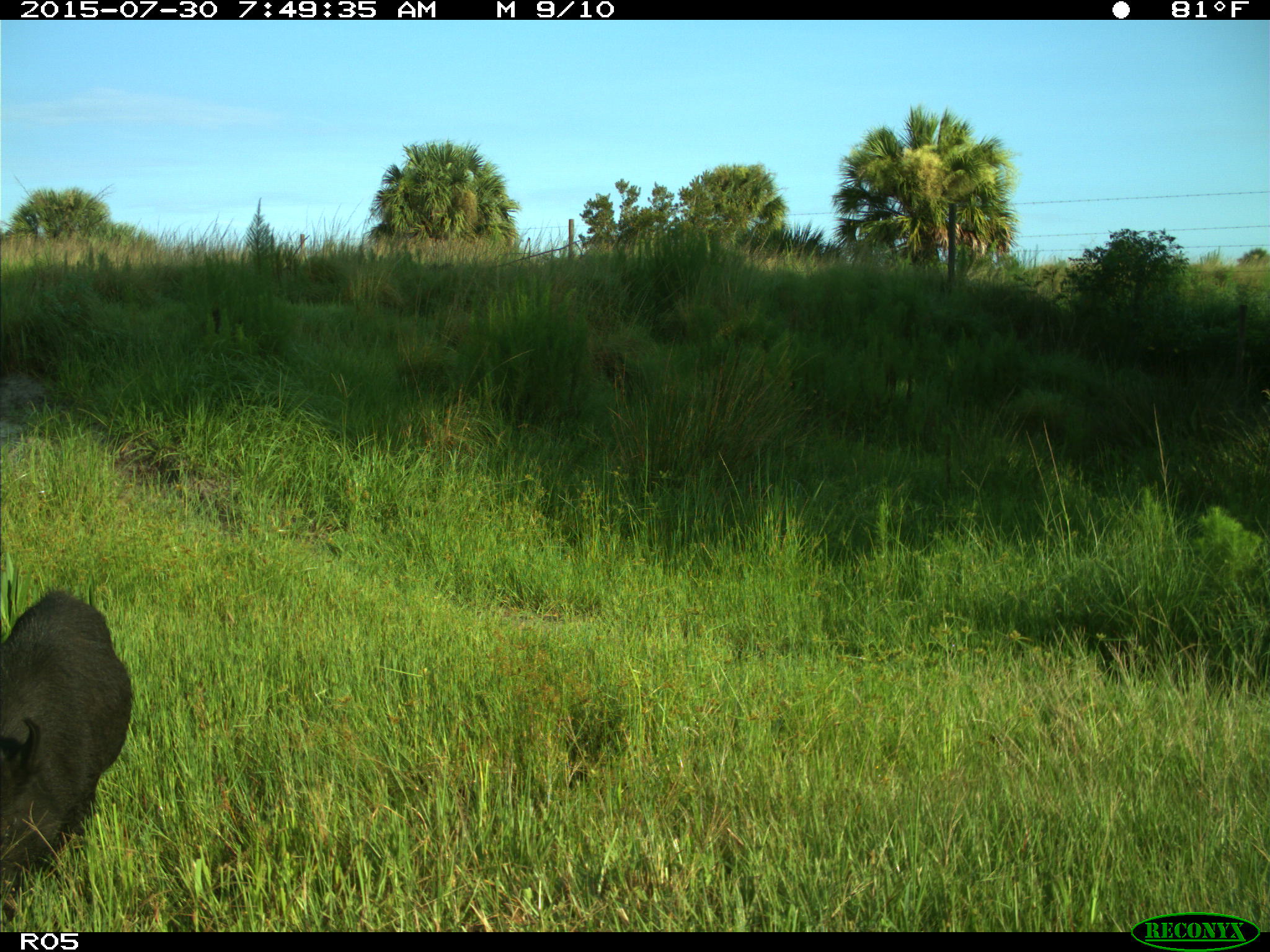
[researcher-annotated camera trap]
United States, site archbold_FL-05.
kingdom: Animalia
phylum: Chordata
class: Mammalia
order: Artiodactyla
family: Suidae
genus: Sus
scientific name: Sus scrofa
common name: wild boar